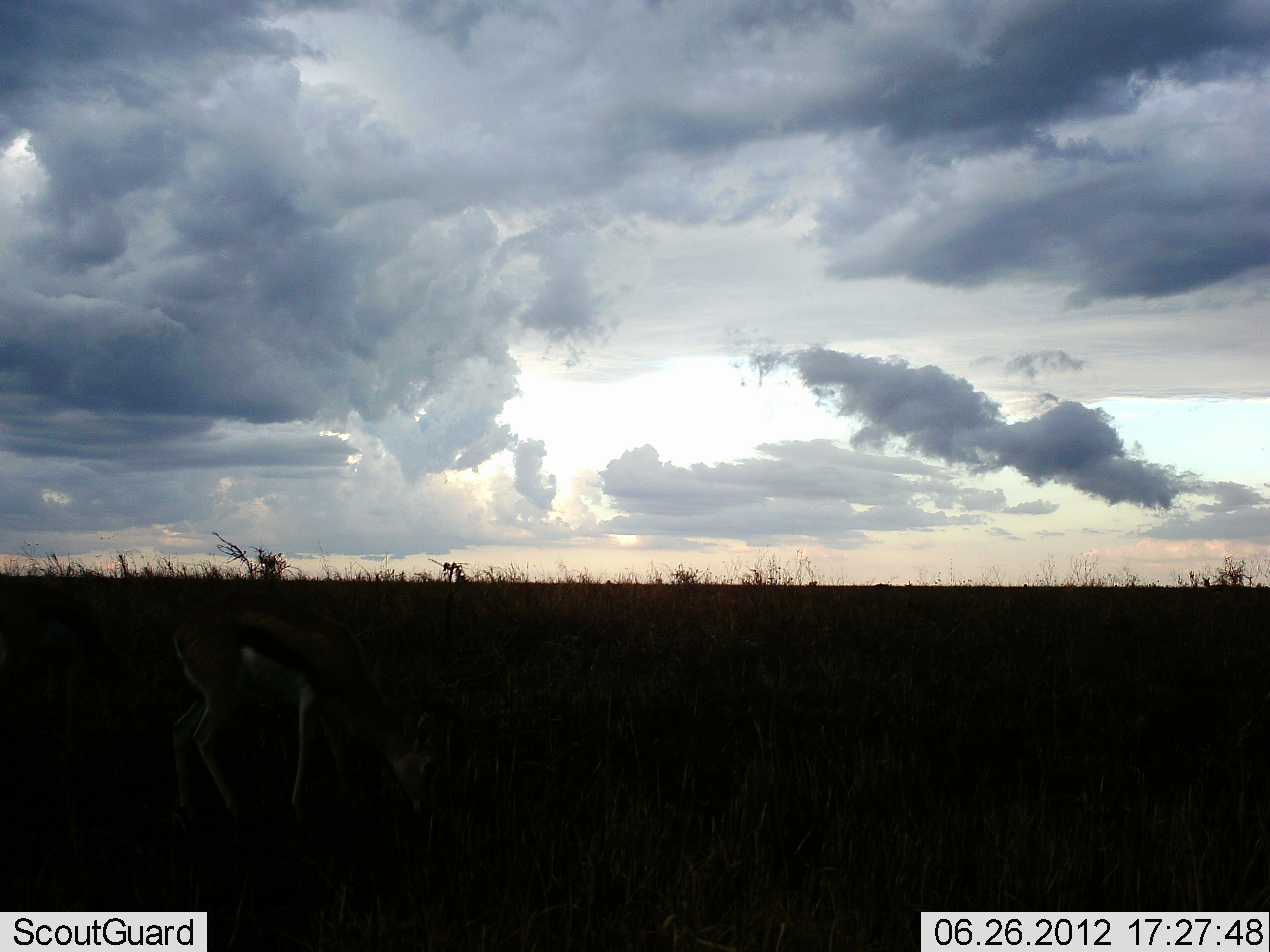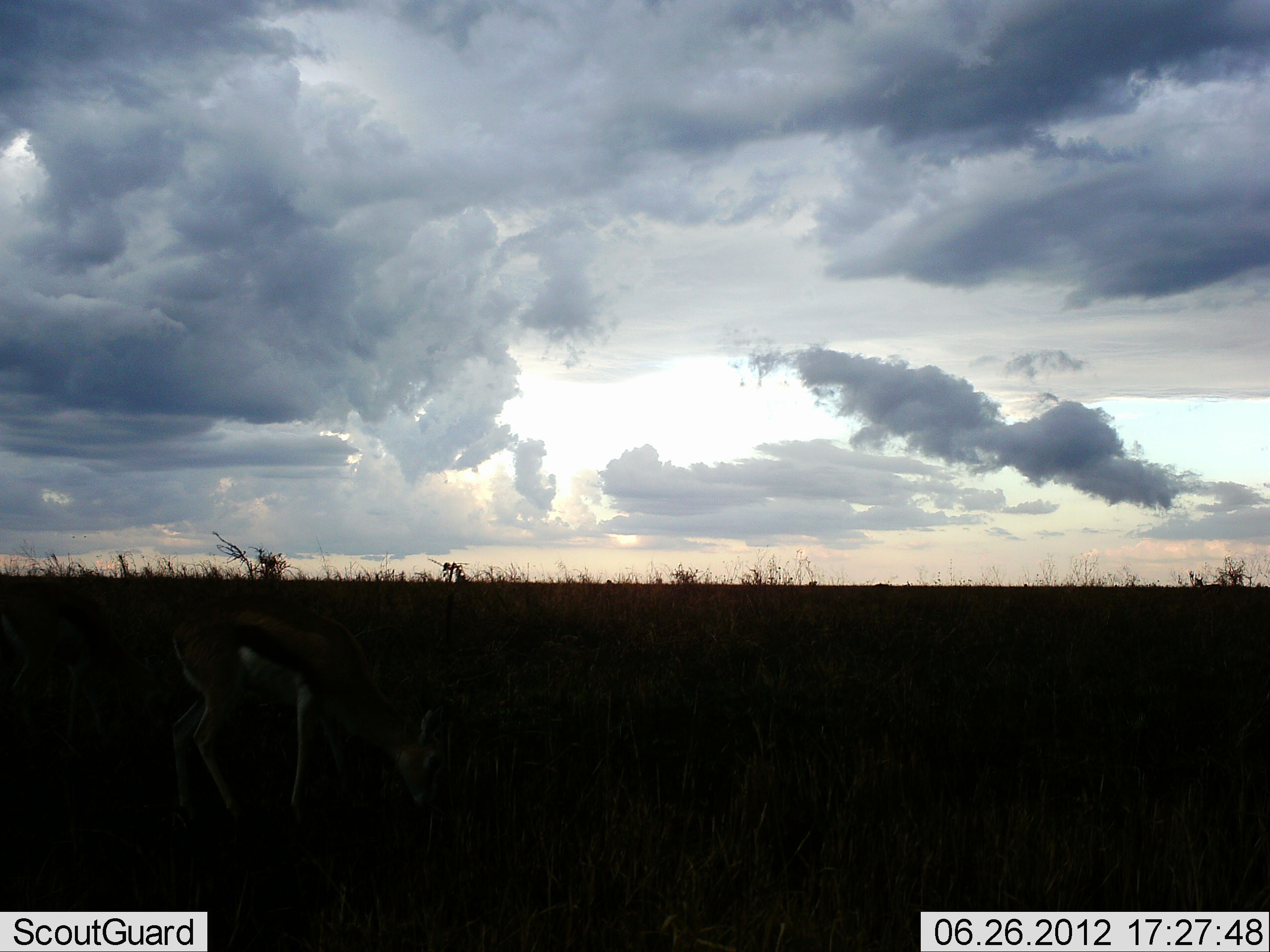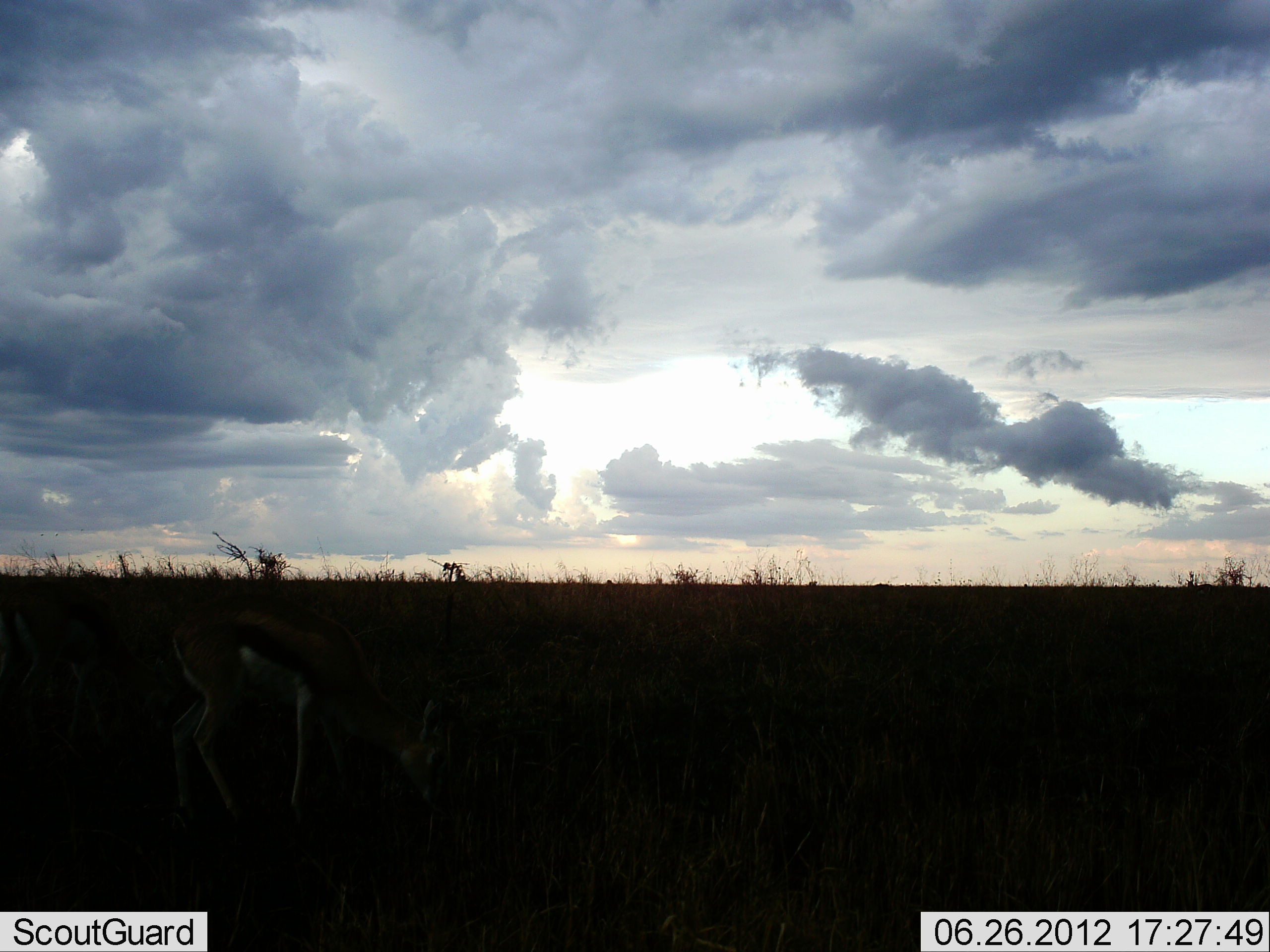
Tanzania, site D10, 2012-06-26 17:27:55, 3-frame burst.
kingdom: Animalia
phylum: Chordata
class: Mammalia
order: Artiodactyla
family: Bovidae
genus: Eudorcas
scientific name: Eudorcas thomsonii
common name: thomson's gazelle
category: gazellethomsons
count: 1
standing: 10%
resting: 0%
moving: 10%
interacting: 0%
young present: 0%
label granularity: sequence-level